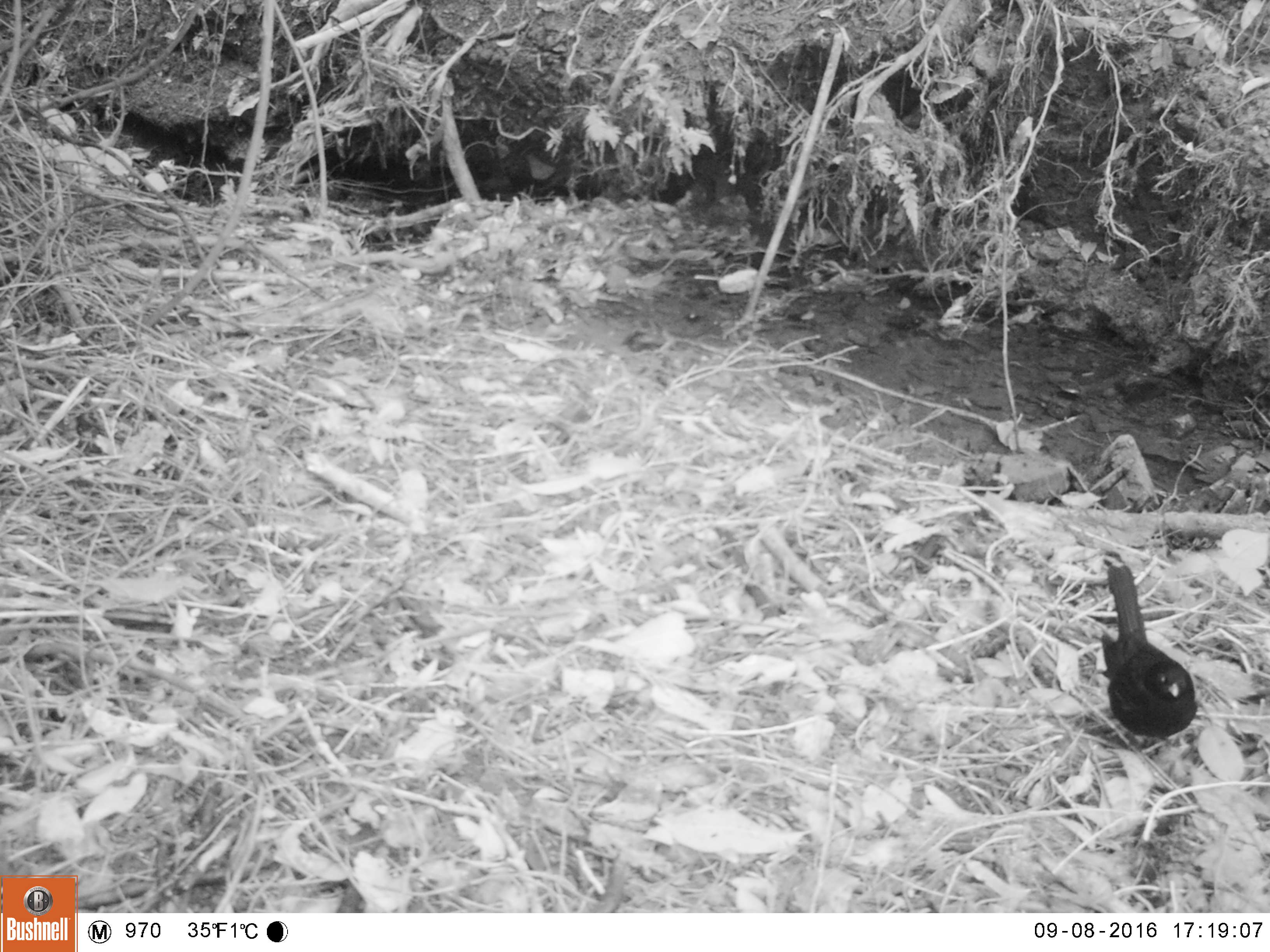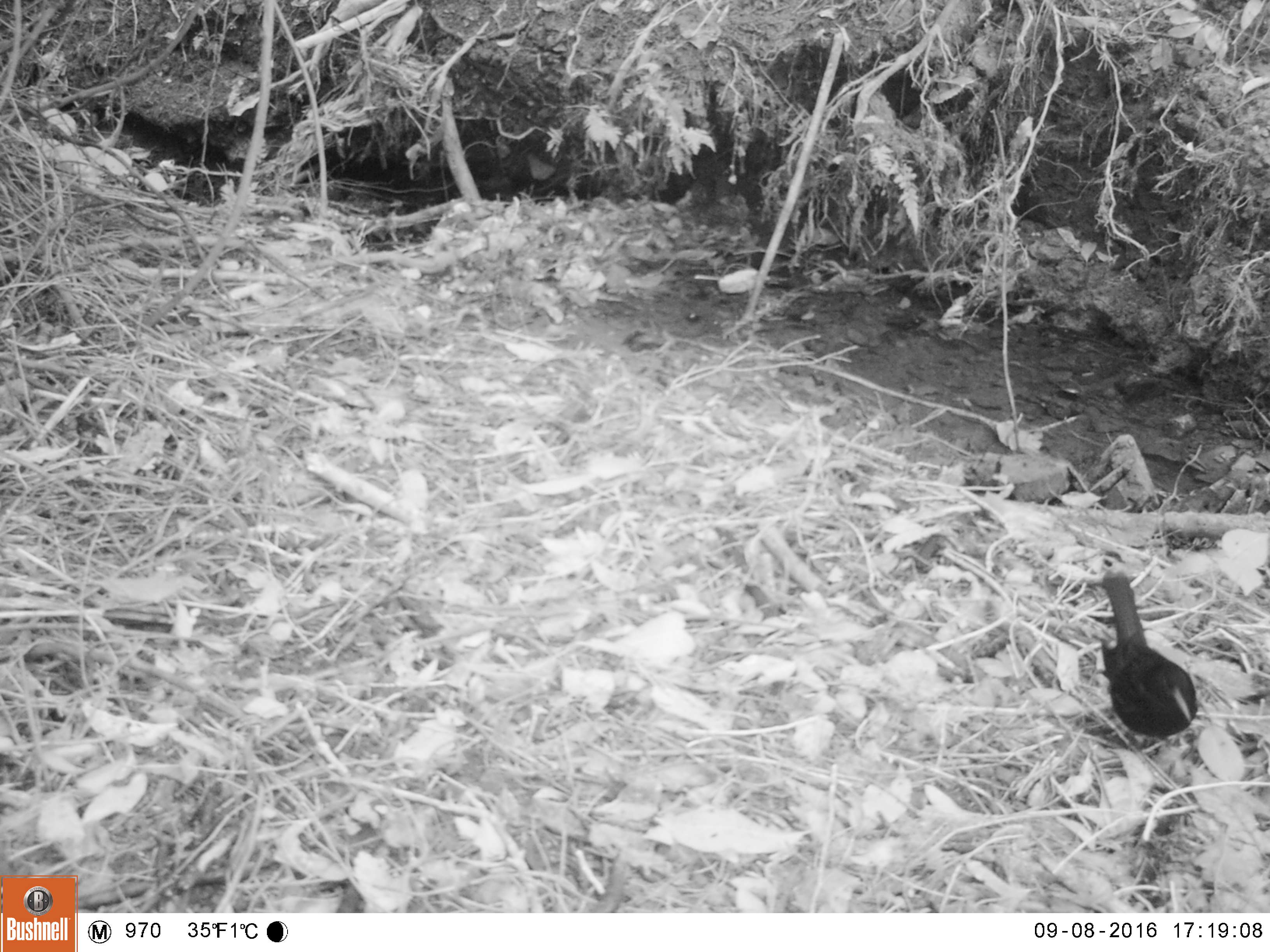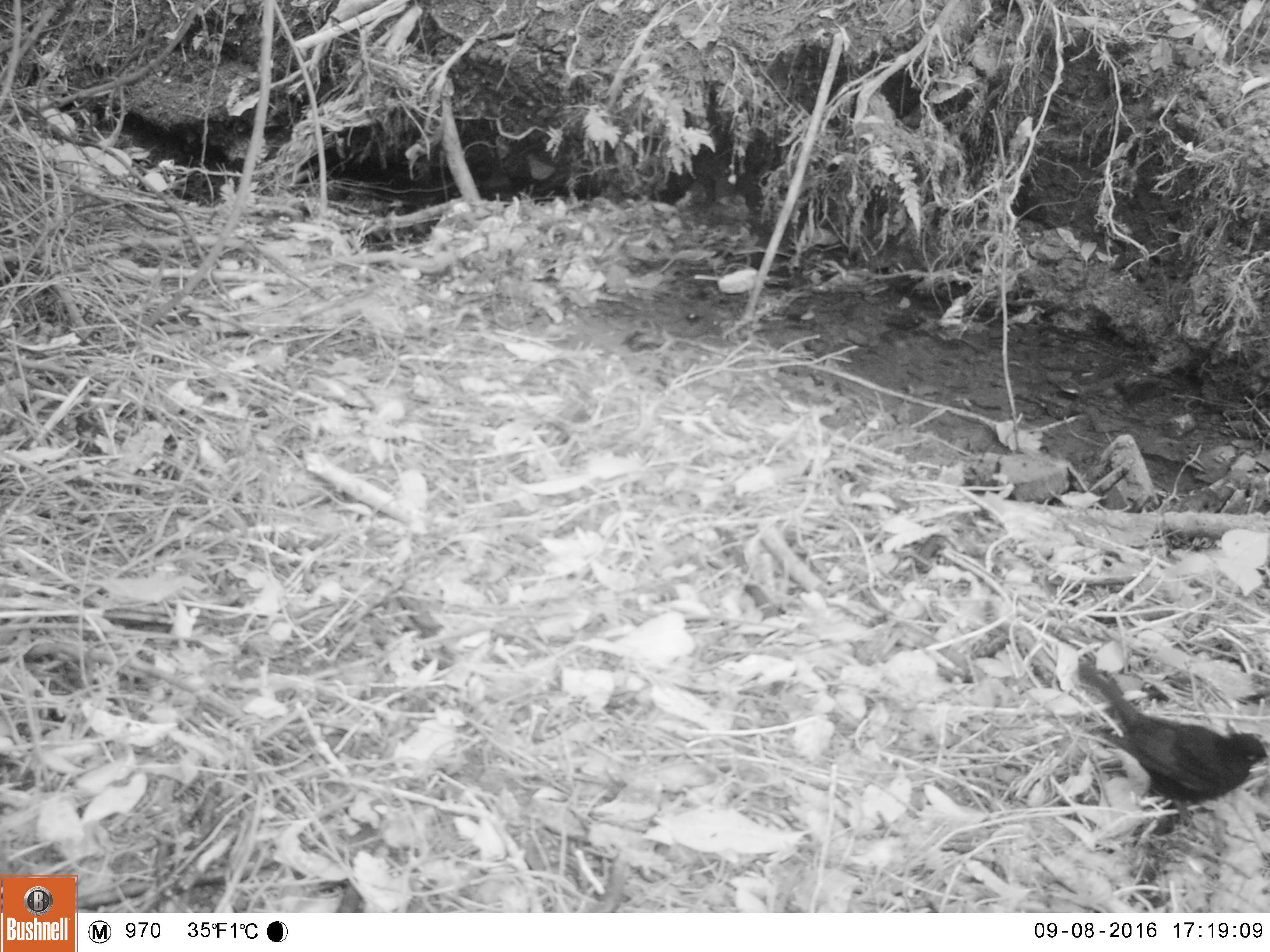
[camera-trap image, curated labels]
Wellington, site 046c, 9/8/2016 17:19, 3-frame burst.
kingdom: Animalia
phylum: Chordata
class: Aves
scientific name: Aves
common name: bird